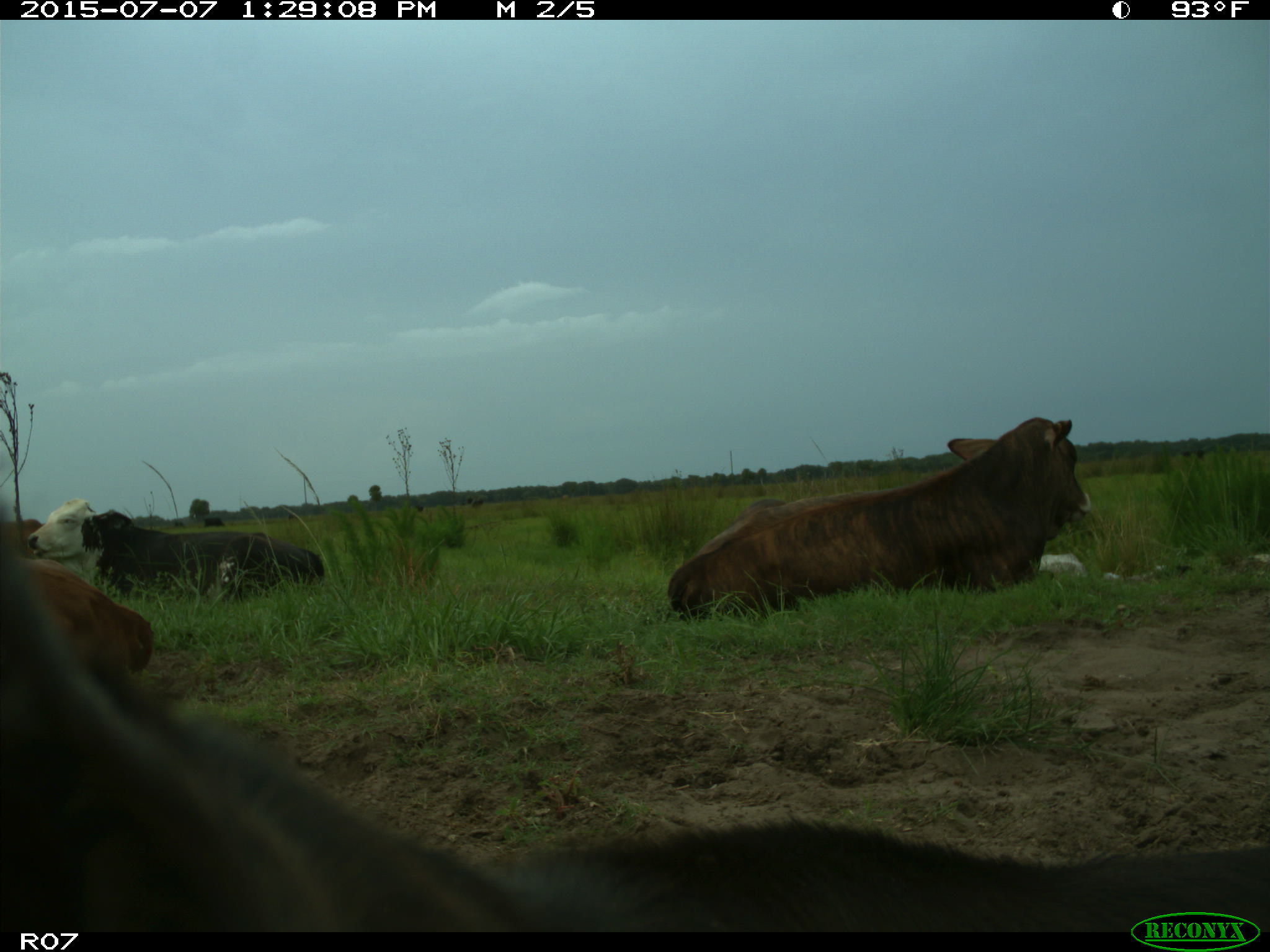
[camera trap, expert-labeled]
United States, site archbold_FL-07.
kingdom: Animalia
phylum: Chordata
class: Mammalia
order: Artiodactyla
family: Bovidae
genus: Bos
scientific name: Bos taurus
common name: domestic cow